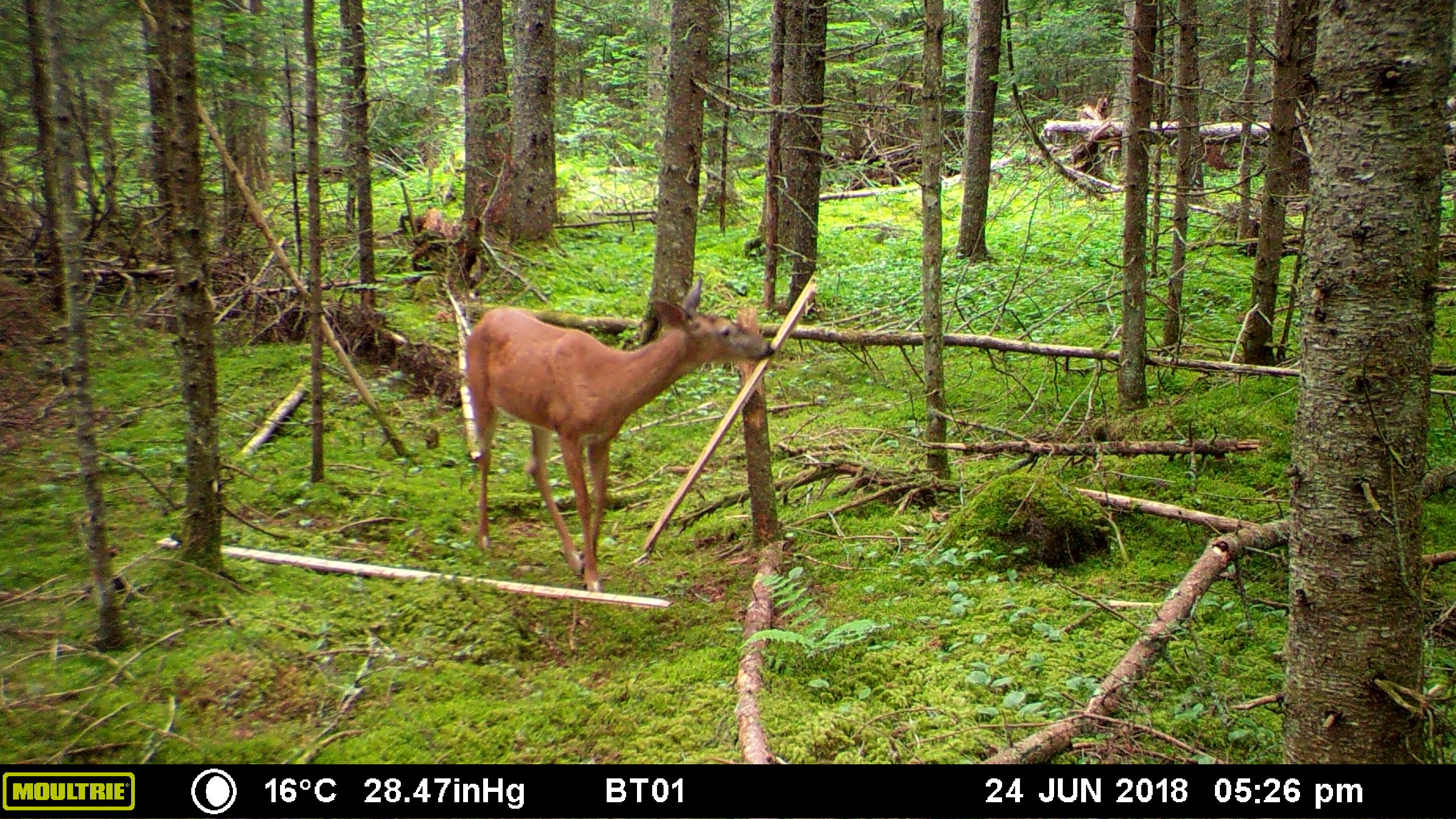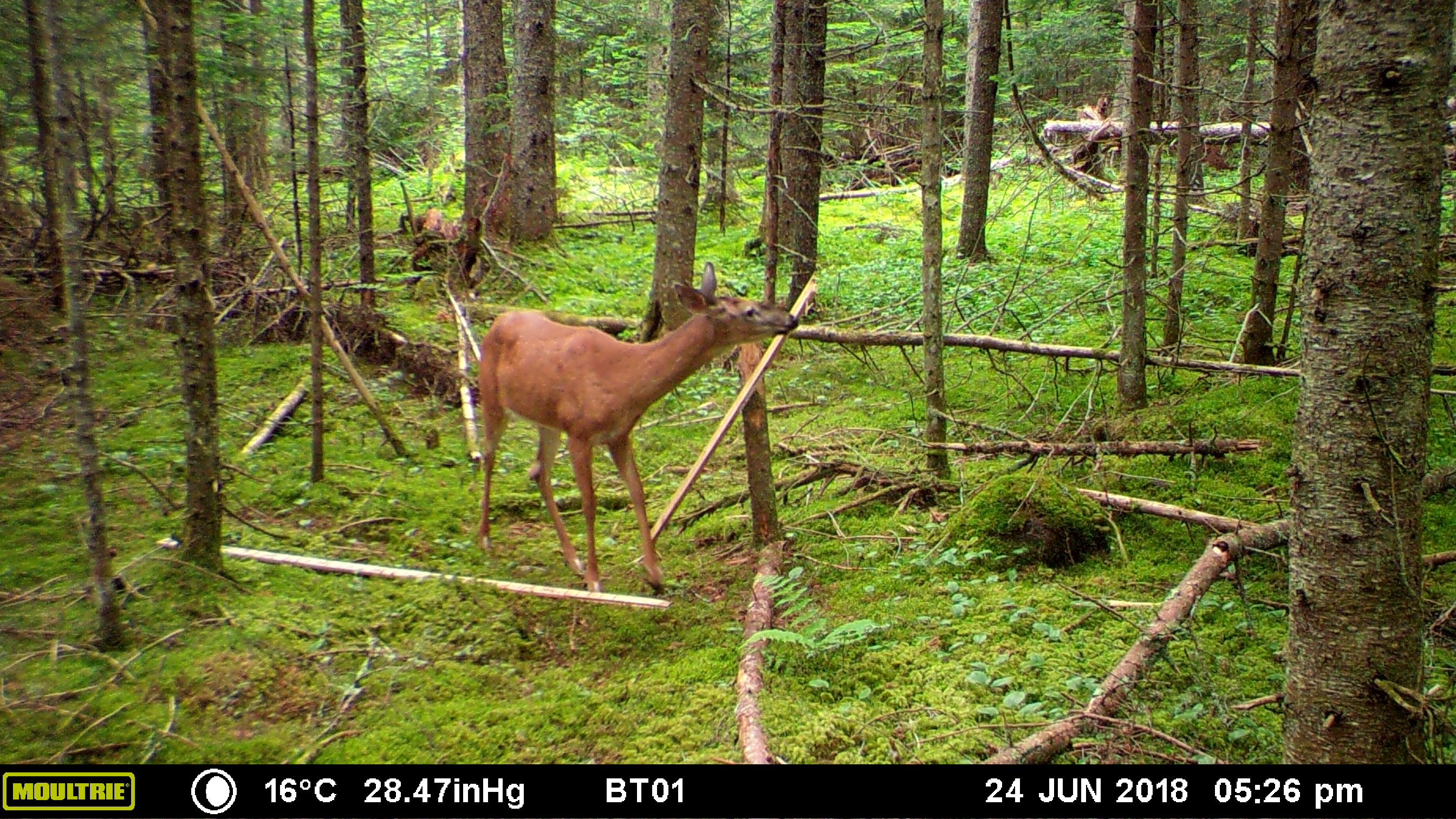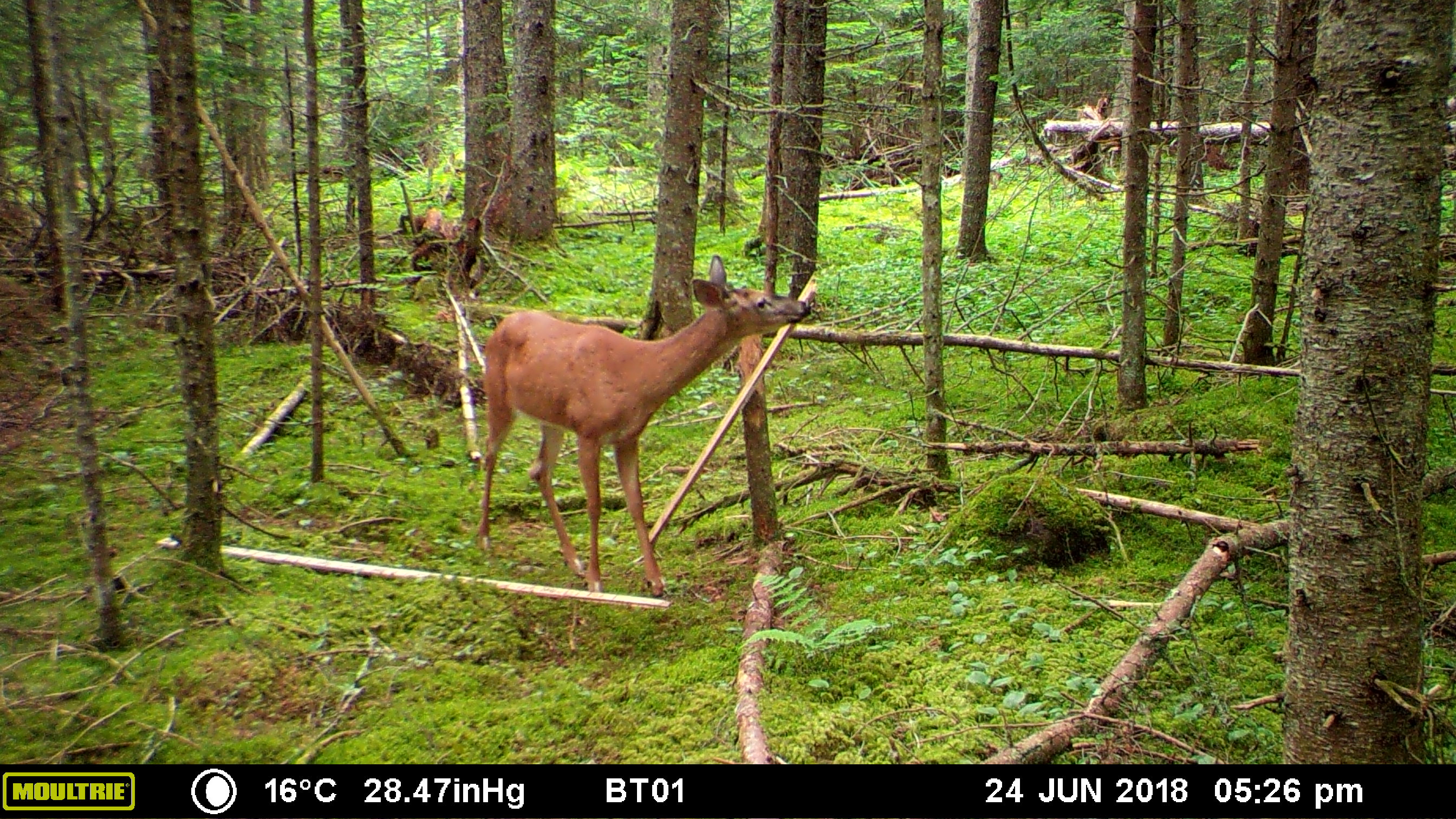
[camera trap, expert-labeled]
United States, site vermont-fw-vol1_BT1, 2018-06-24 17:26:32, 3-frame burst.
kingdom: Animalia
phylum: Chordata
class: Mammalia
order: Artiodactyla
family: Cervidae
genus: Odocoileus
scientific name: Odocoileus virginianus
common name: white-tailed deer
White-tailed deer (Odocoileus virginianus).